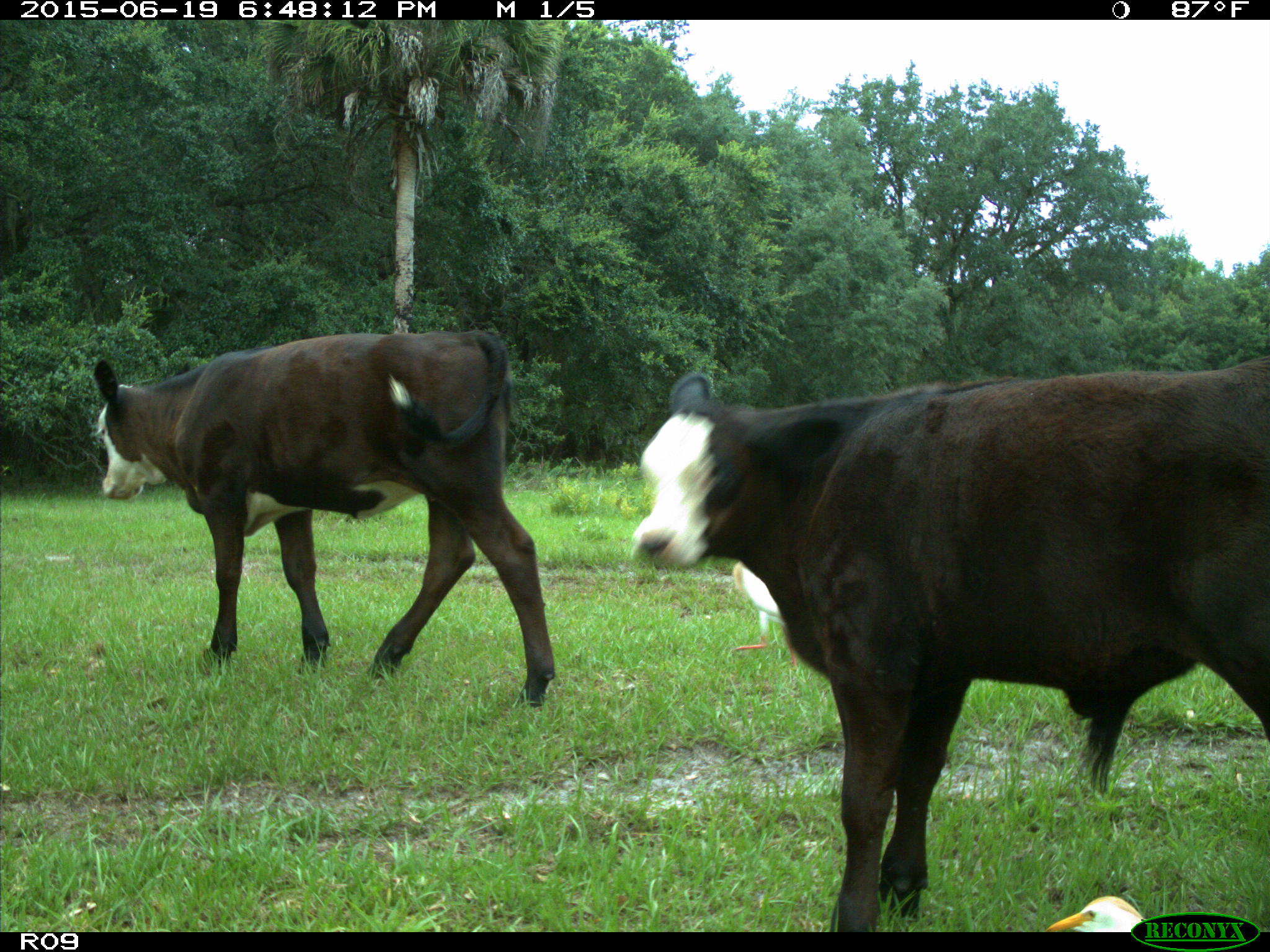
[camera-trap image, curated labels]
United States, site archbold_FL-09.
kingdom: Animalia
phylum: Chordata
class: Mammalia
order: Artiodactyla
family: Bovidae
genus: Bos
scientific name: Bos taurus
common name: domestic cow